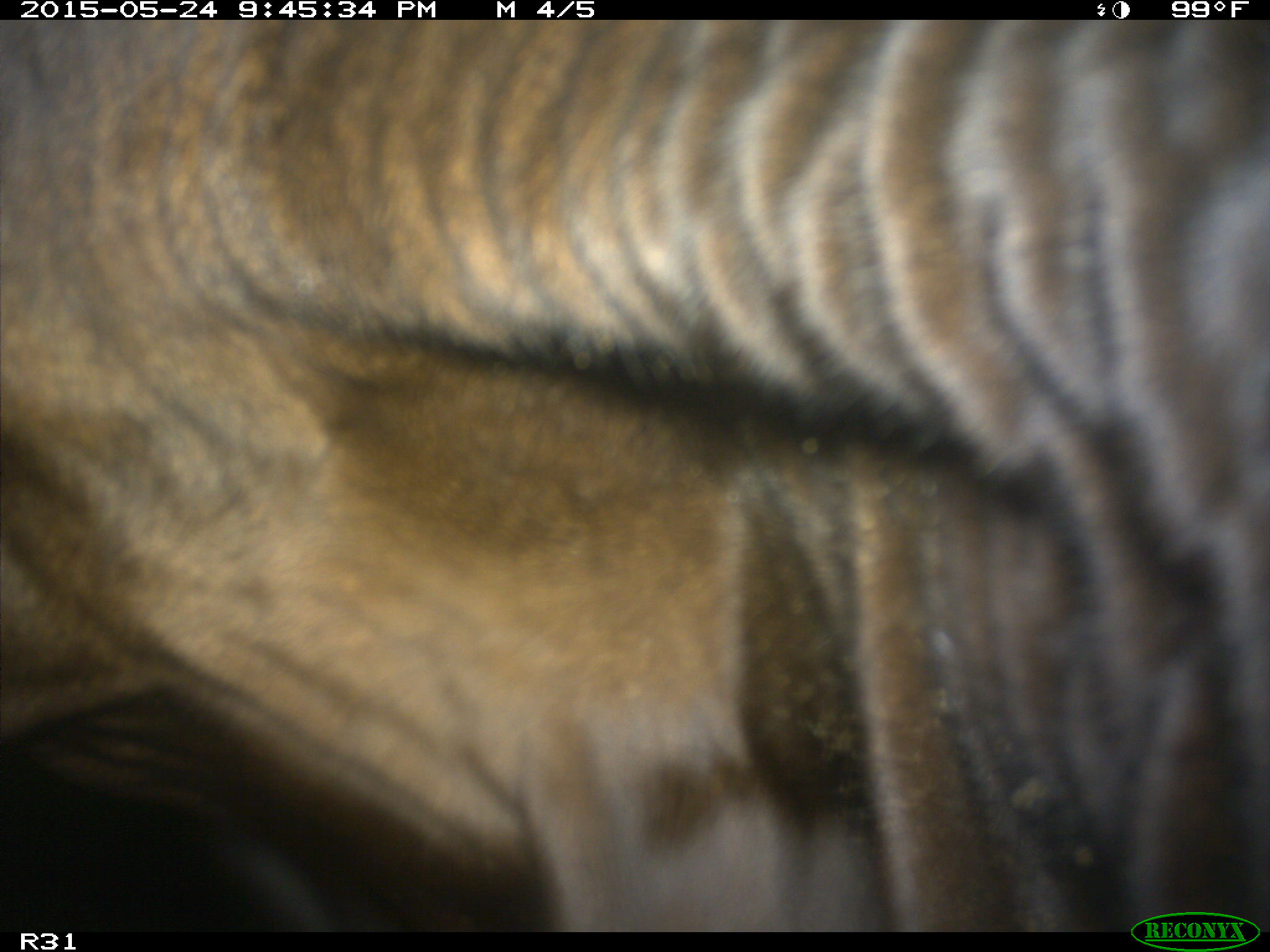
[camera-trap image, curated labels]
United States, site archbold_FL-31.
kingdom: Animalia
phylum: Chordata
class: Mammalia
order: Artiodactyla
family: Bovidae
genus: Bos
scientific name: Bos taurus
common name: domestic cow